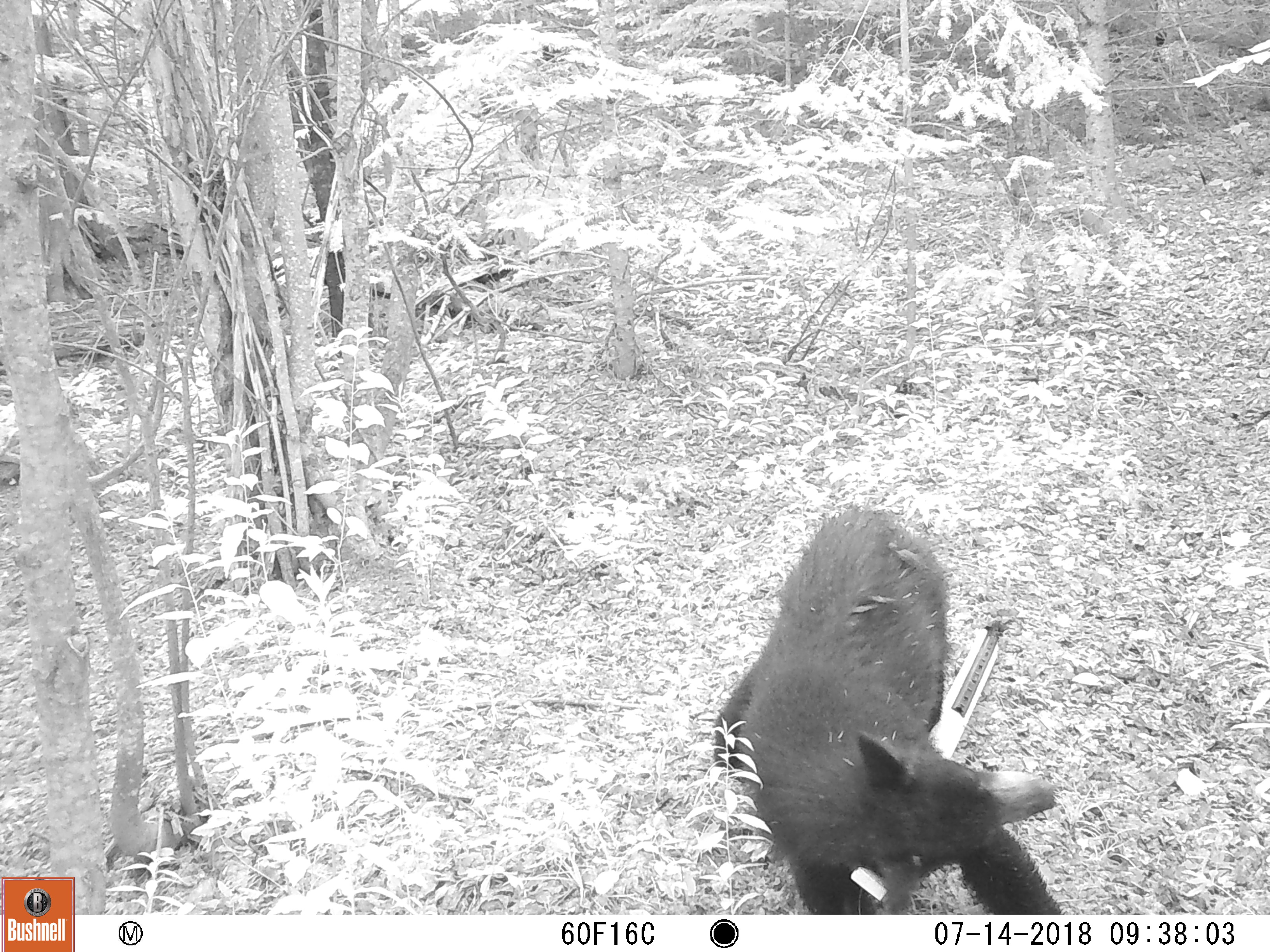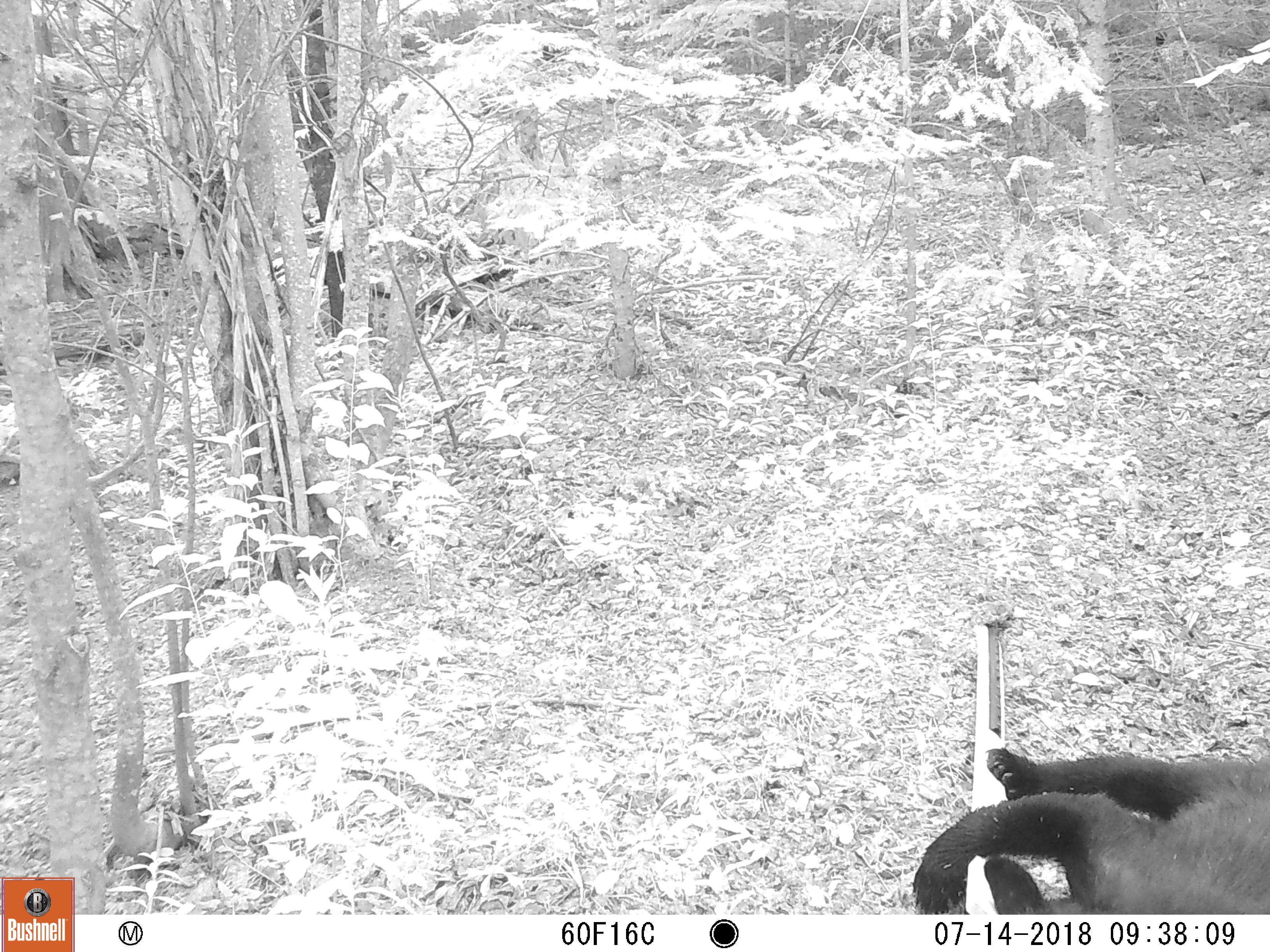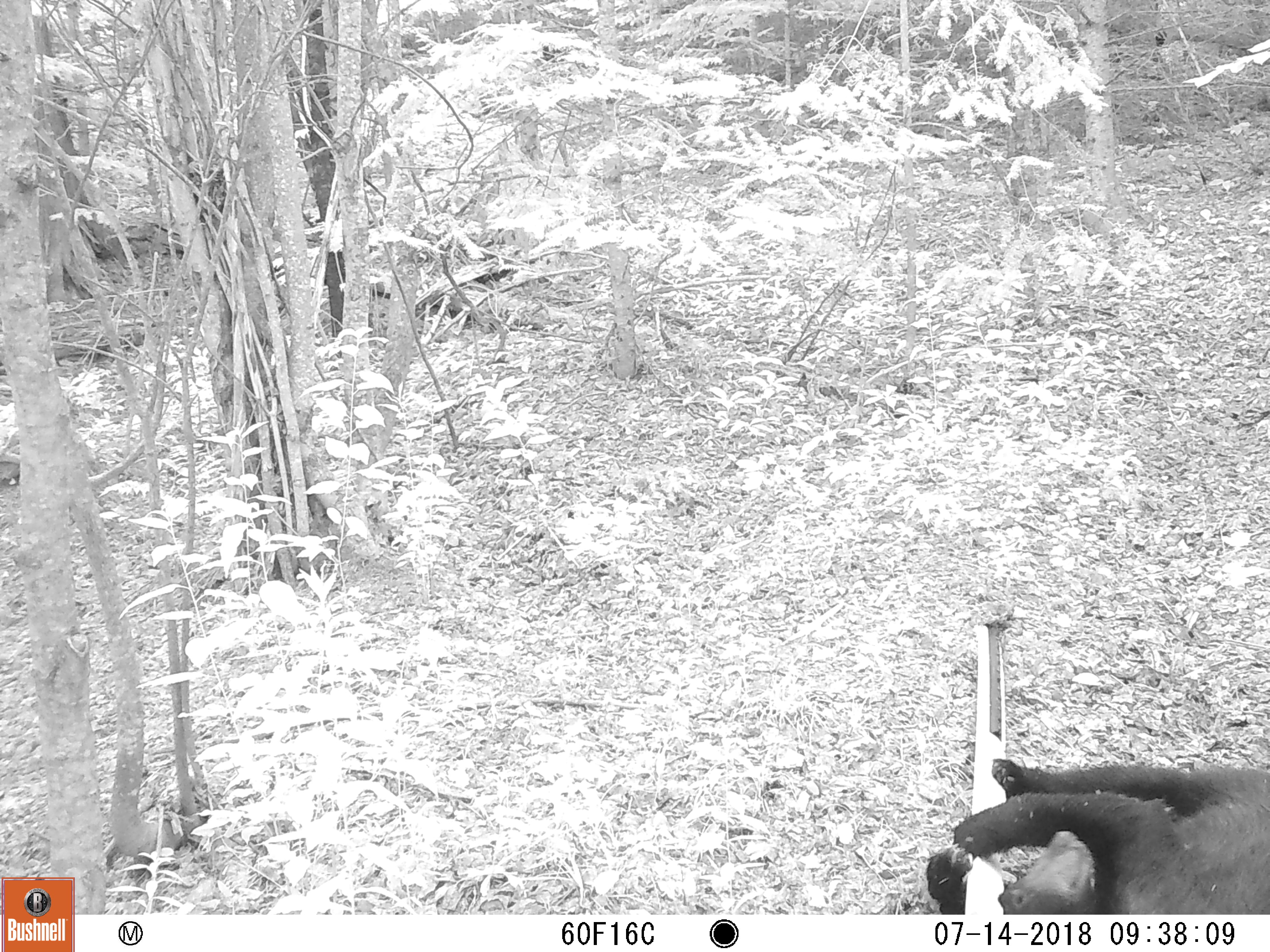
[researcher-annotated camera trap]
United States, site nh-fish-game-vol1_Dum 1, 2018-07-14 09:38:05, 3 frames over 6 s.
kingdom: Animalia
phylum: Chordata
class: Mammalia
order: Carnivora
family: Ursidae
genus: Ursus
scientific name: Ursus americanus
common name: black bear